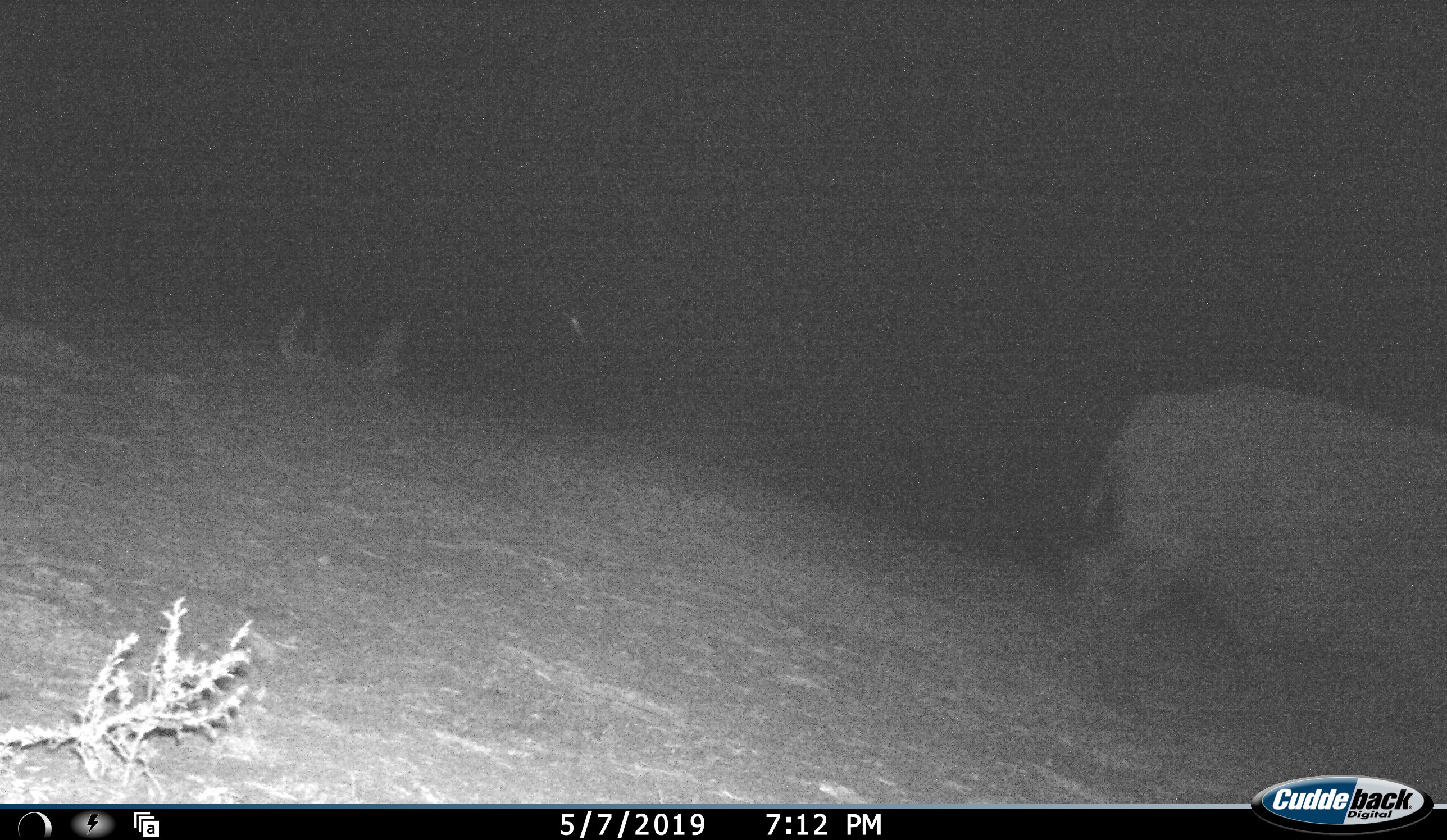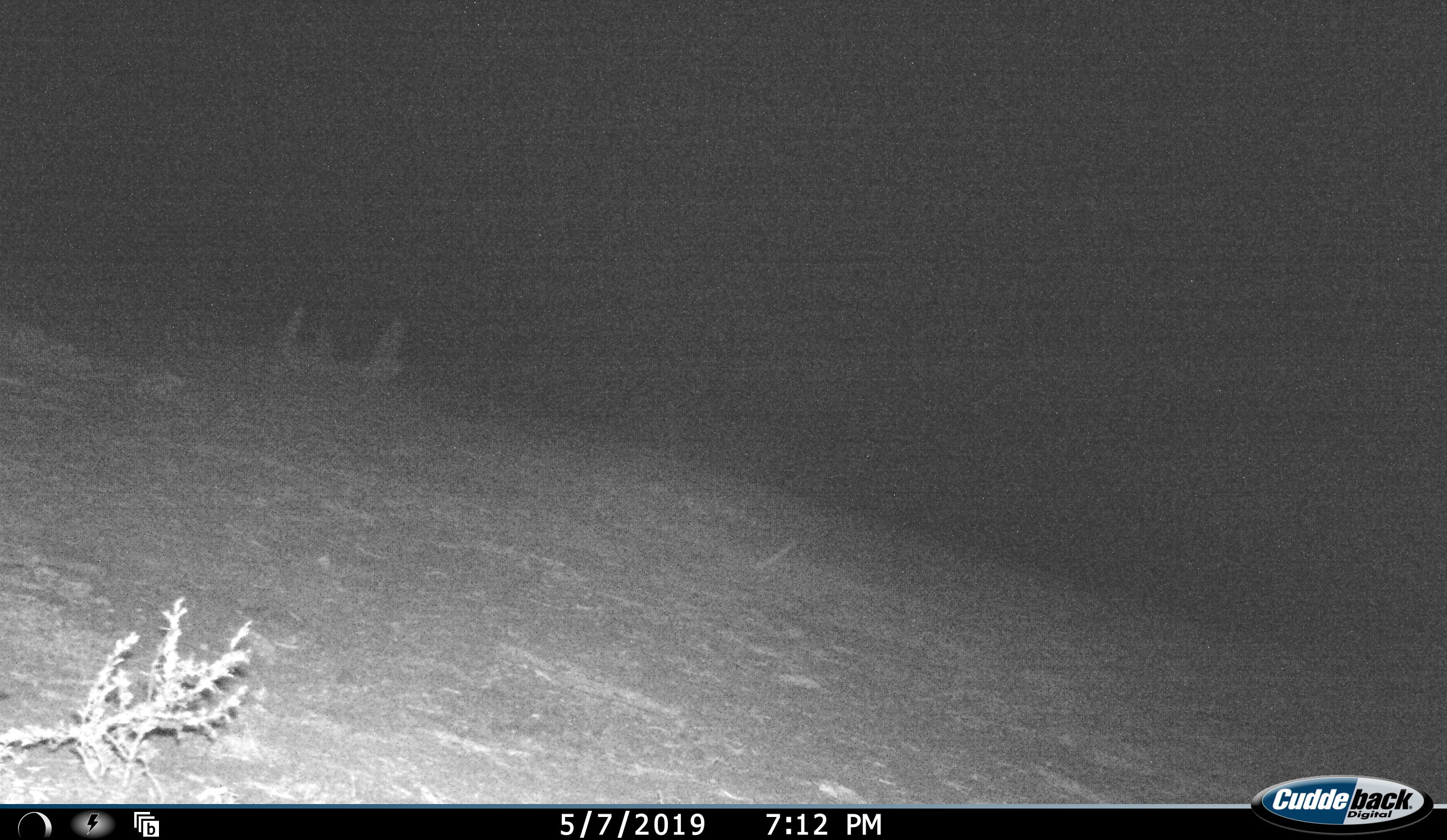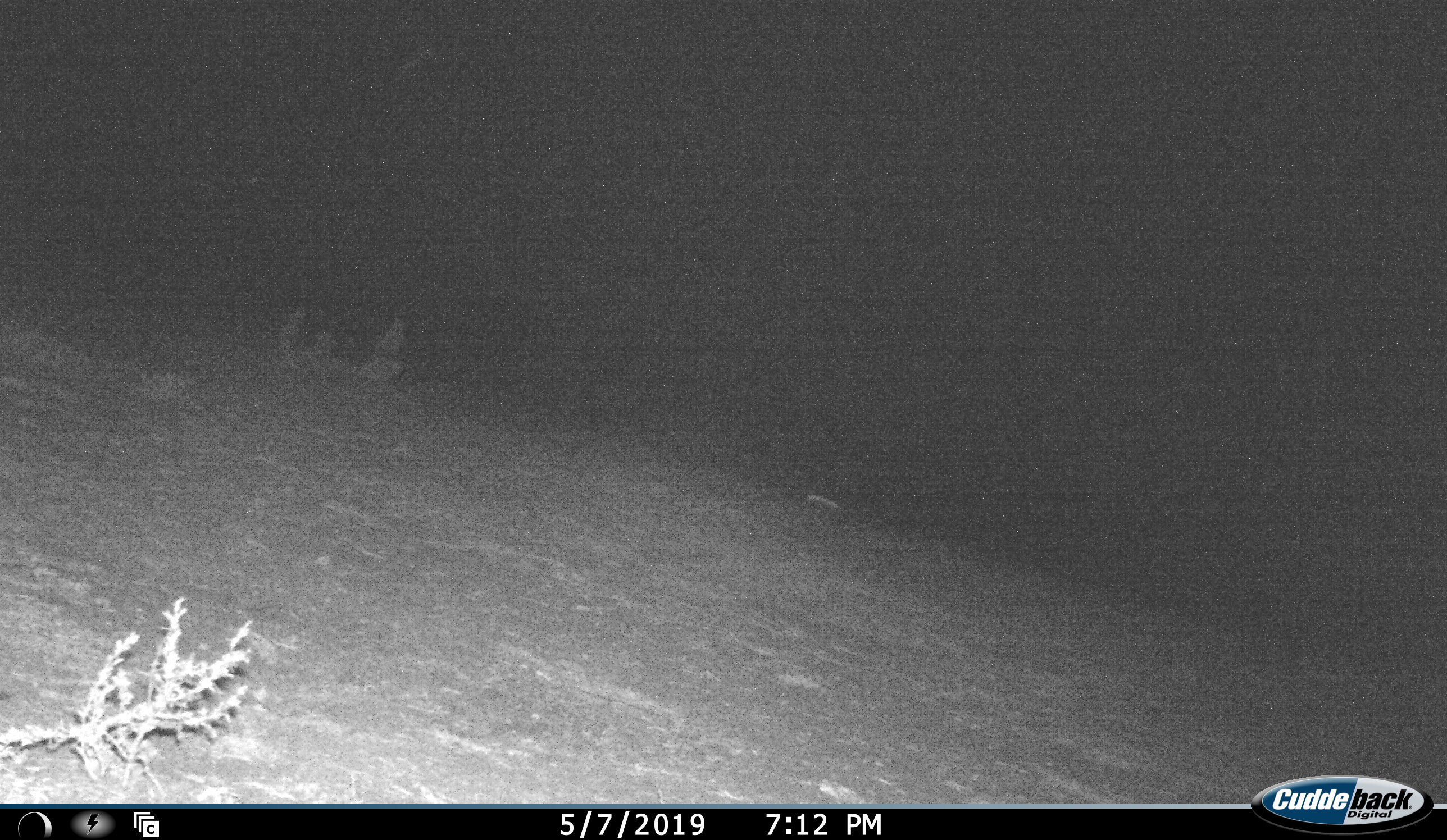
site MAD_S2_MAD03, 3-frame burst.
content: unidentified animal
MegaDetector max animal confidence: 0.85